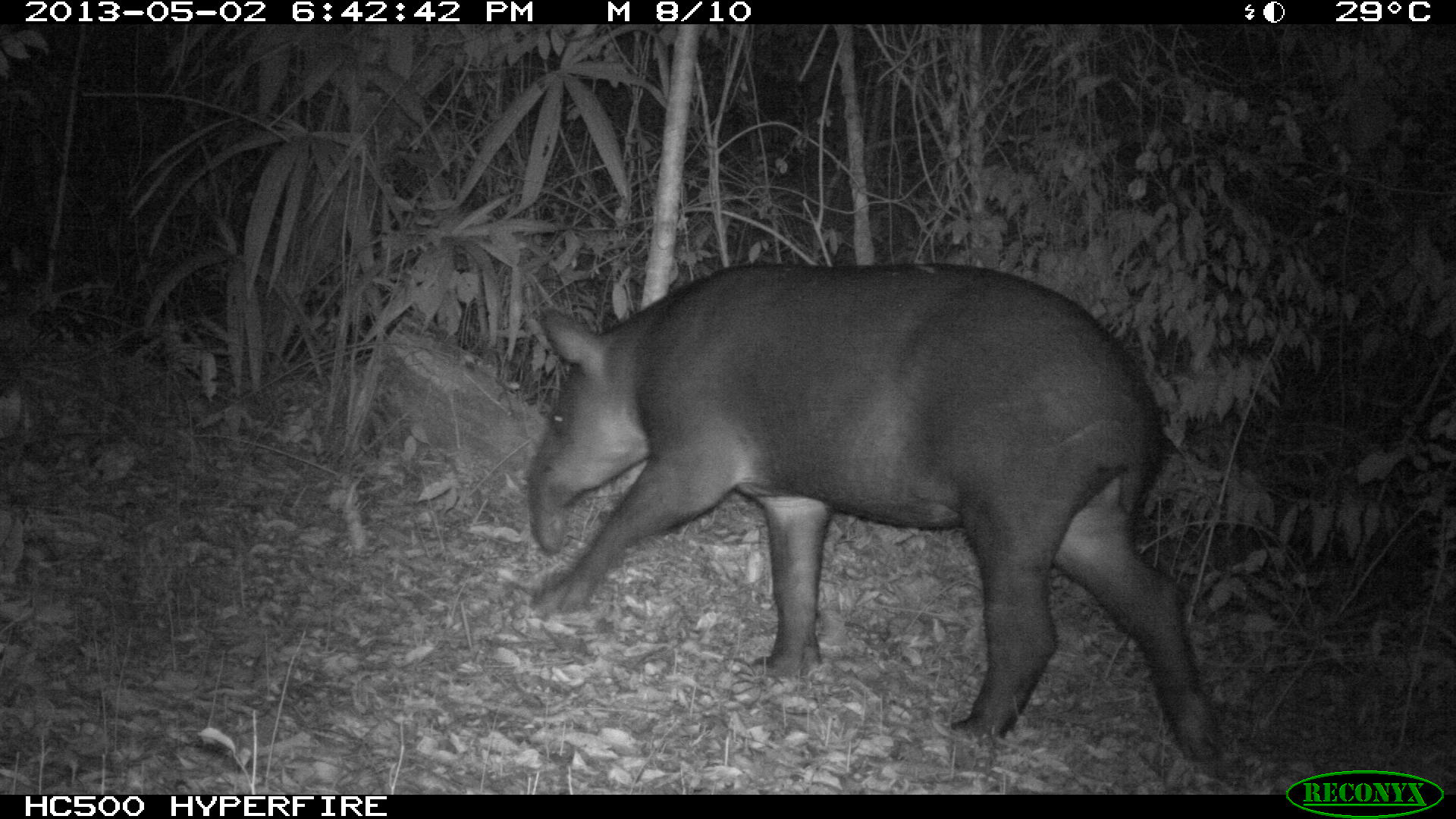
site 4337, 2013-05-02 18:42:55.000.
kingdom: Animalia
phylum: Chordata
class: Mammalia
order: Perissodactyla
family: Tapiridae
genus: Tapirus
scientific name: Tapirus bairdii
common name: baird's tapir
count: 1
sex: female